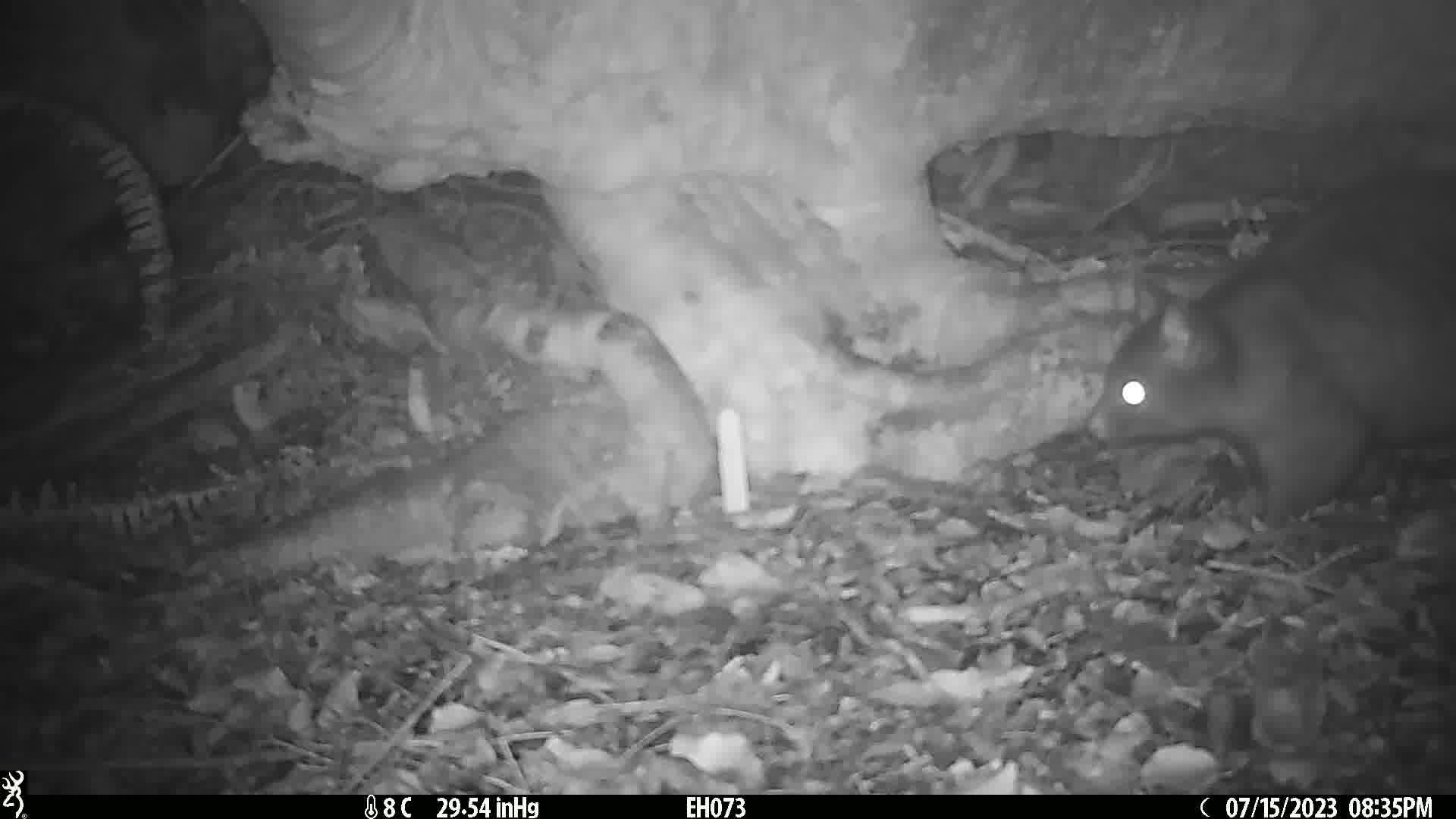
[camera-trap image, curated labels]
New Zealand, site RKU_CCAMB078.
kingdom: Animalia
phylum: Chordata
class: Mammalia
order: Diprotodontia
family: Phalangeridae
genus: Trichosurus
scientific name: Trichosurus vulpecula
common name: common brushtail possum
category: possum